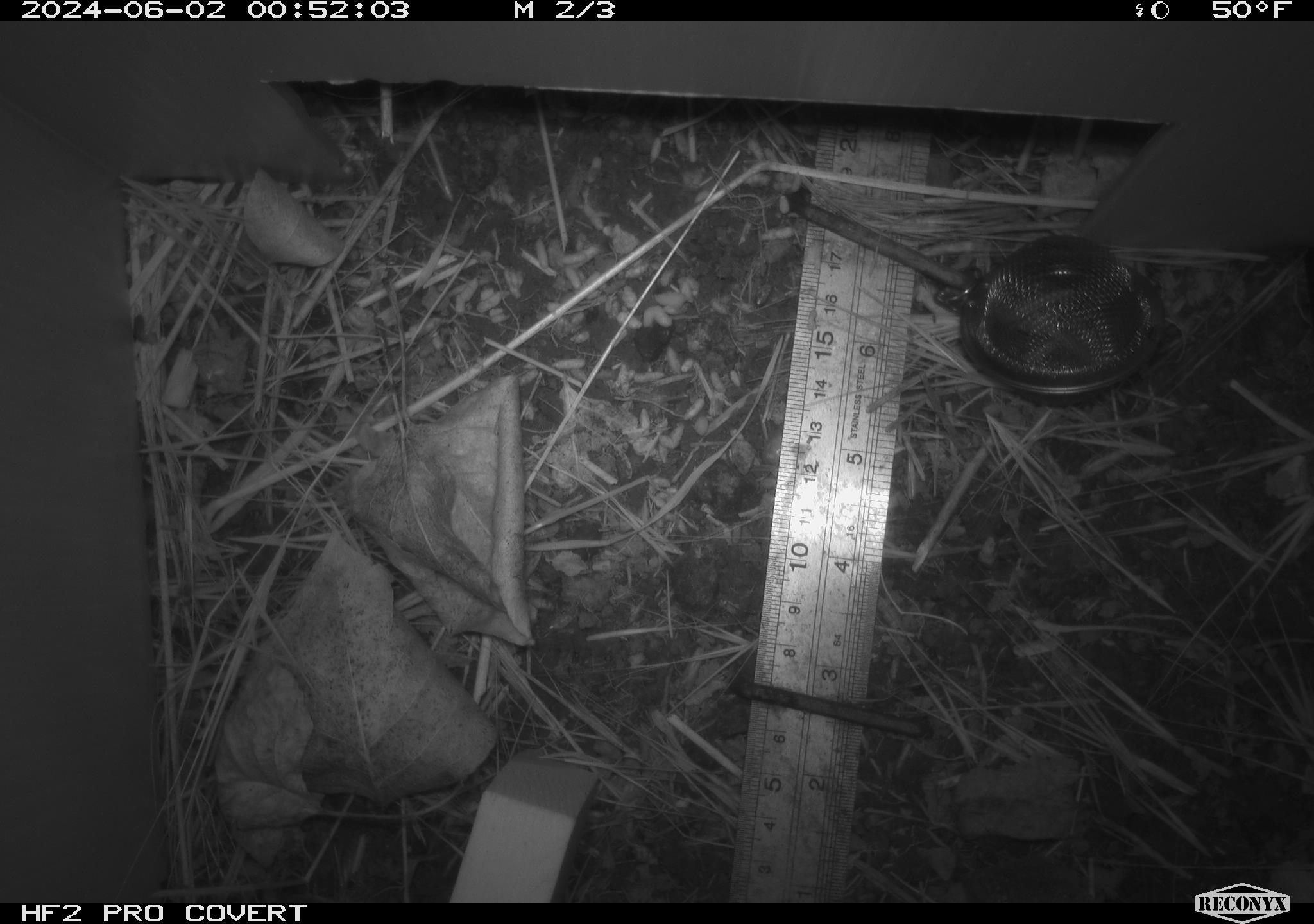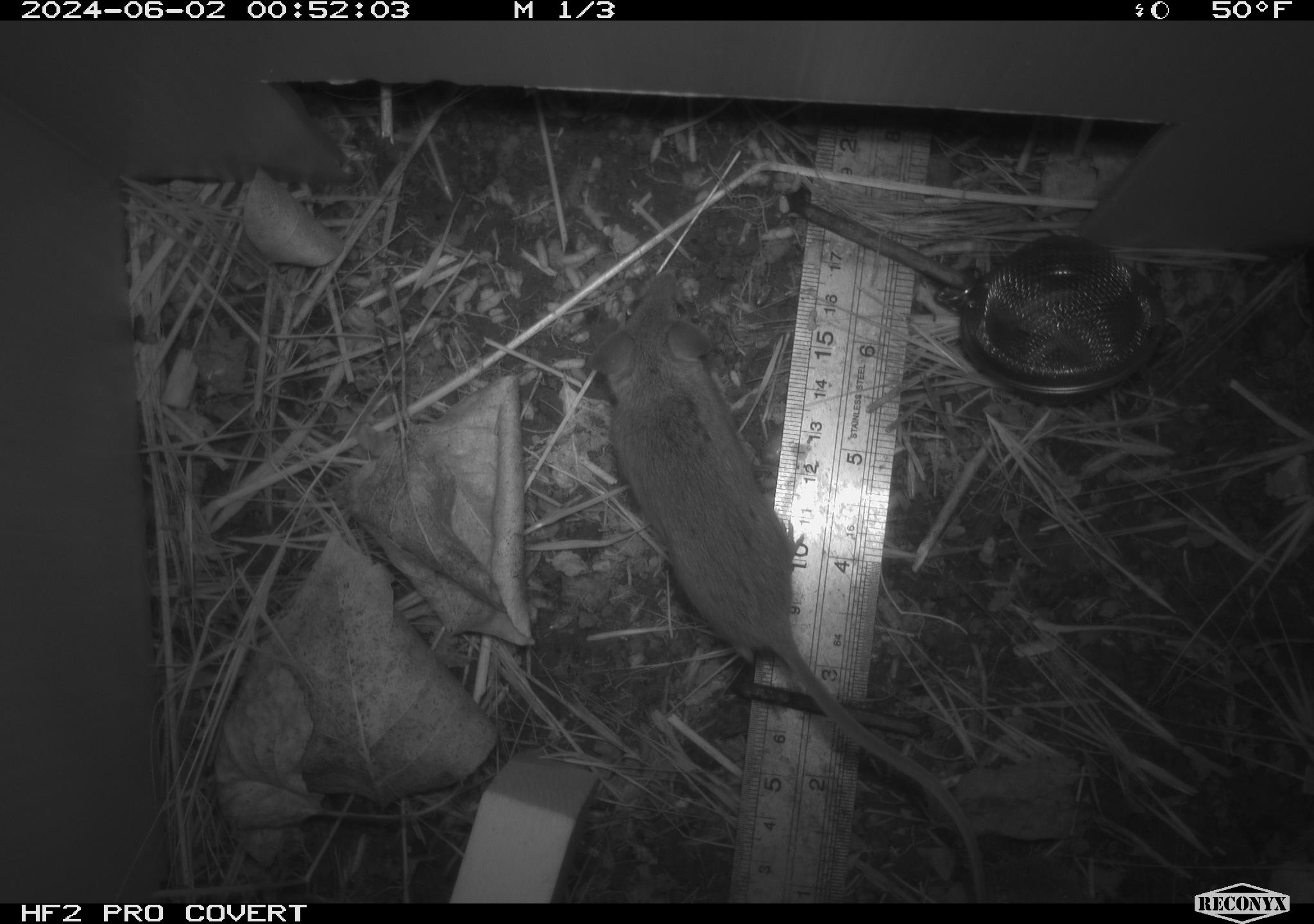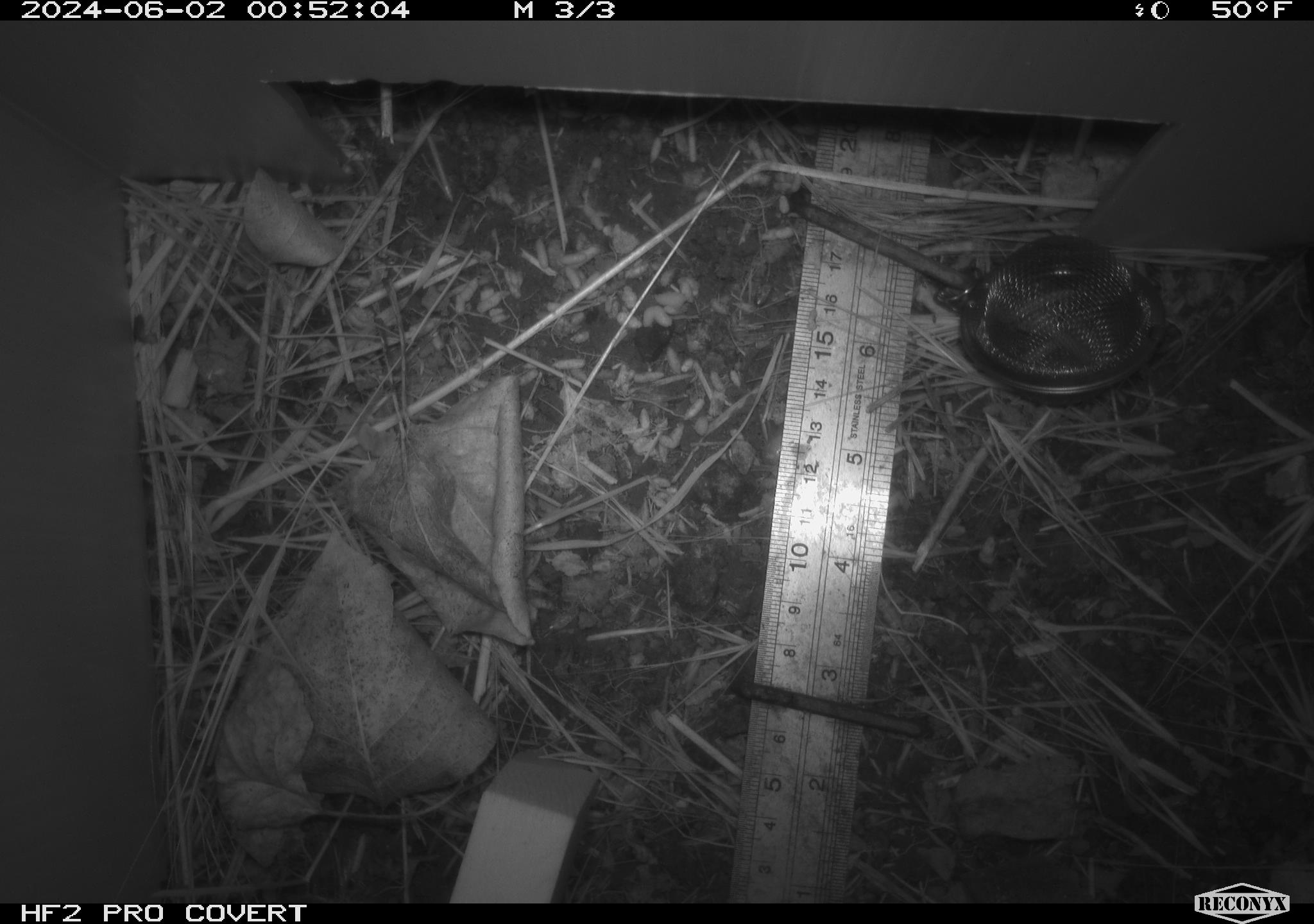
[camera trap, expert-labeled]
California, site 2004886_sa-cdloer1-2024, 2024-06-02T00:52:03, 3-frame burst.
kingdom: Animalia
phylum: Chordata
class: Mammalia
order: Rodentia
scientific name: Rodentia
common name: mouse species